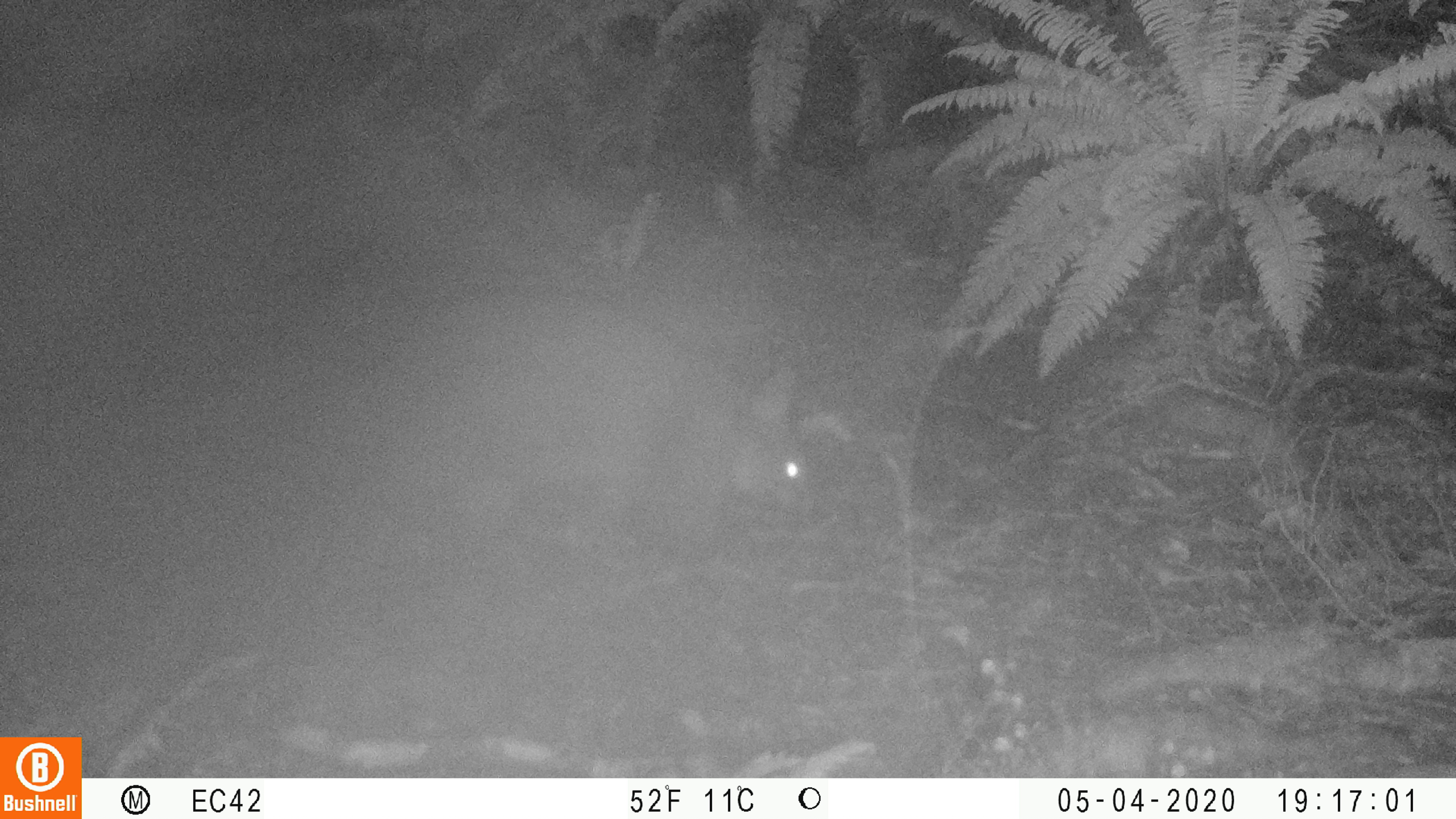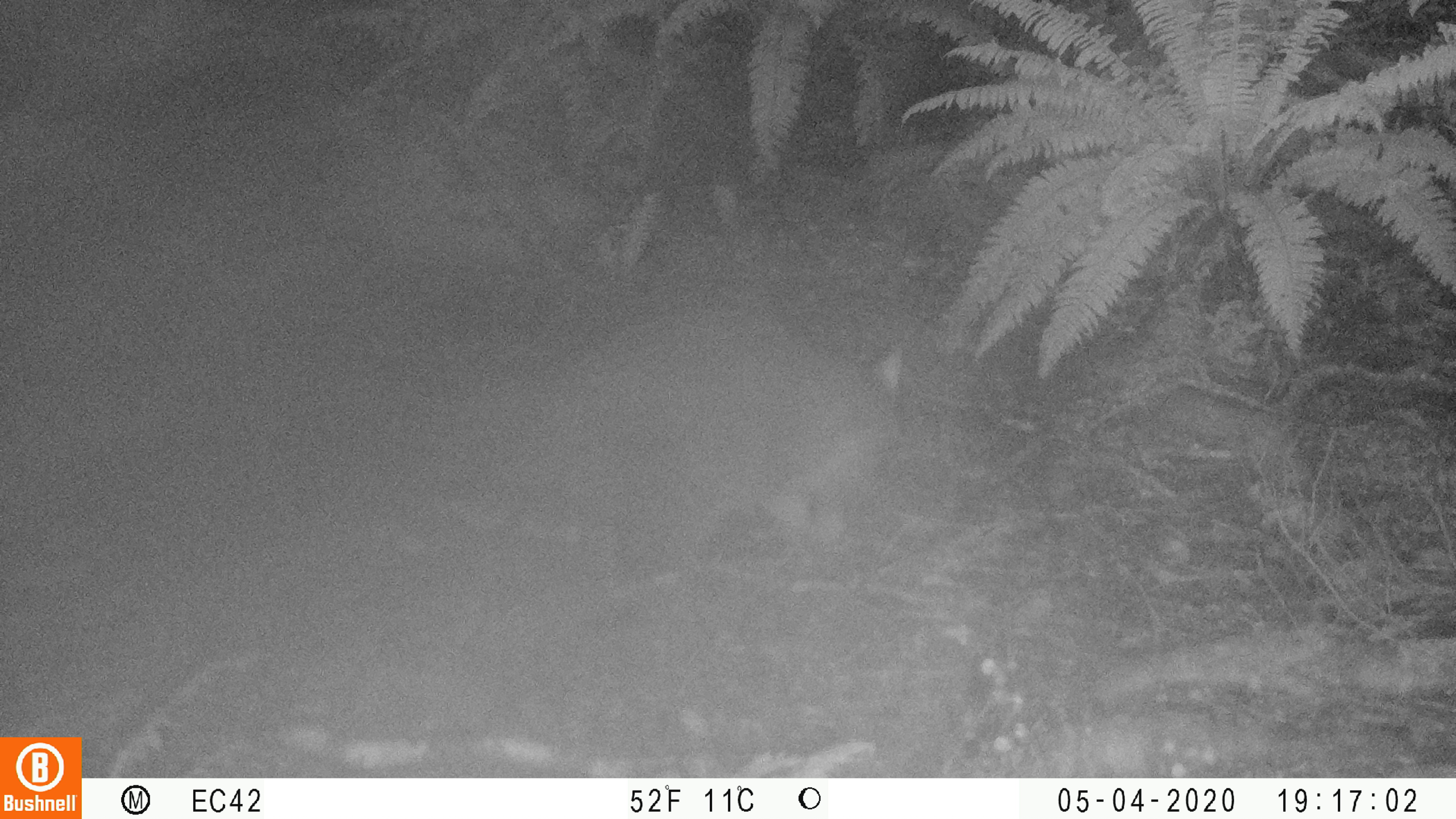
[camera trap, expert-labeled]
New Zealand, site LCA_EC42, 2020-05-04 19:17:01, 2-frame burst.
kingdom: Animalia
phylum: Chordata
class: Mammalia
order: Diprotodontia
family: Phalangeridae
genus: Trichosurus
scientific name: Trichosurus vulpecula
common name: common brushtail possum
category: possum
Possum (common brushtail possum) (Trichosurus vulpecula).